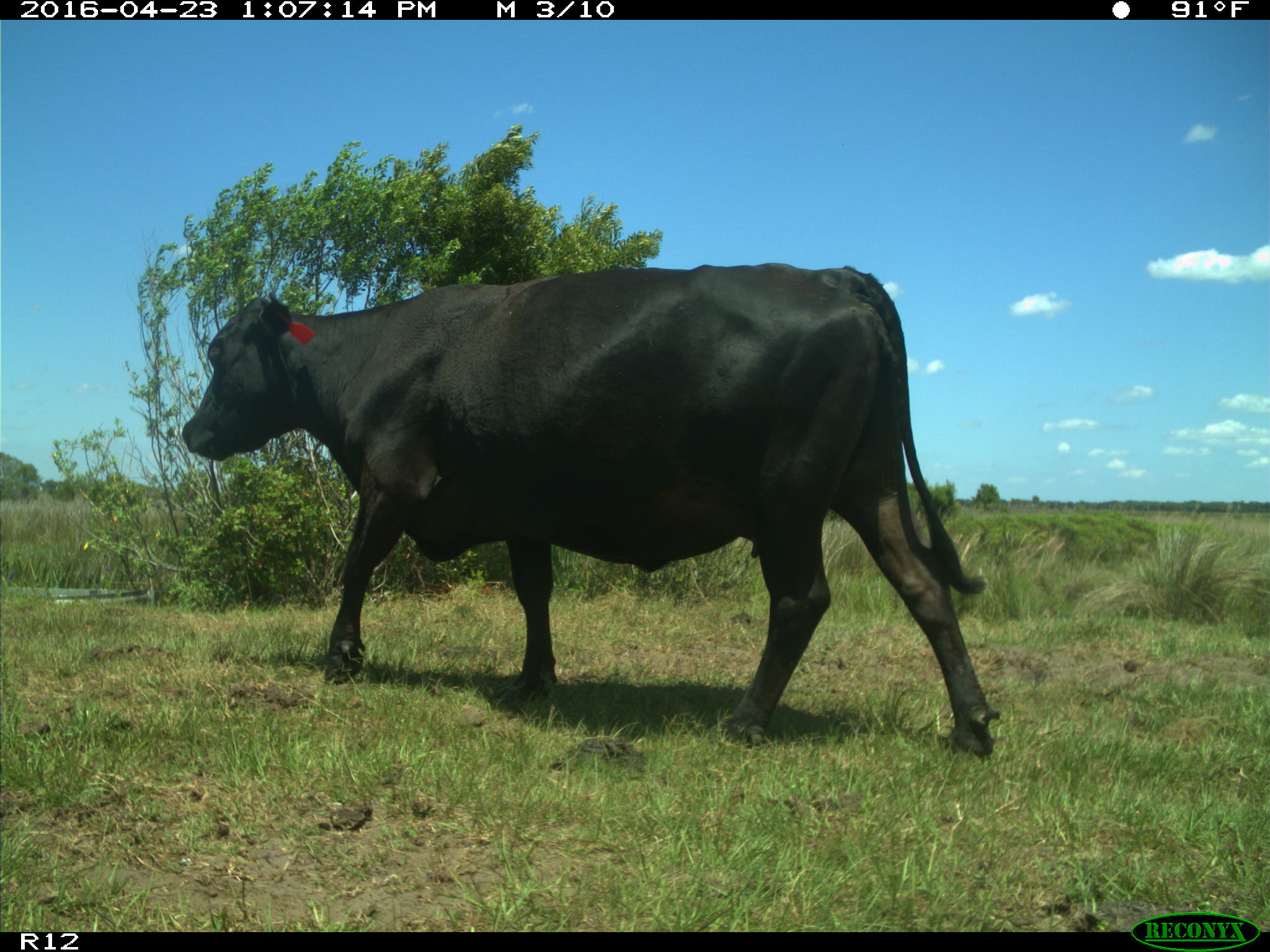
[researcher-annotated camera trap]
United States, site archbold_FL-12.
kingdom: Animalia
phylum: Chordata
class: Mammalia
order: Artiodactyla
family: Bovidae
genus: Bos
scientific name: Bos taurus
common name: domestic cow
Bos taurus (domestic cow).